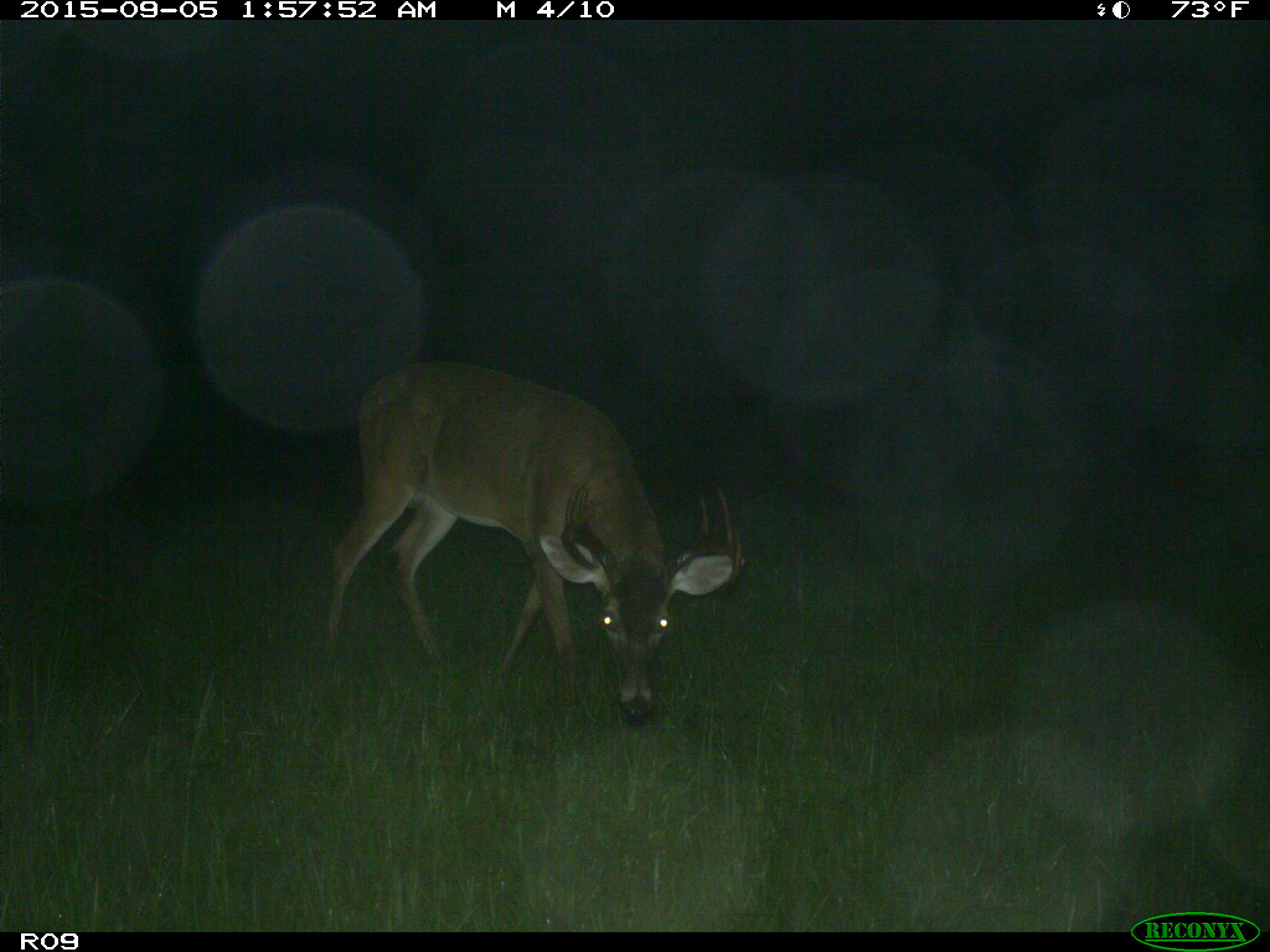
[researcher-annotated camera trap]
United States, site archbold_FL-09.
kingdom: Animalia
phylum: Chordata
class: Mammalia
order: Artiodactyla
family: Cervidae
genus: Odocoileus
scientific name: Odocoileus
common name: deer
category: unidentified deer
Unidentified deer (deer) (Odocoileus).